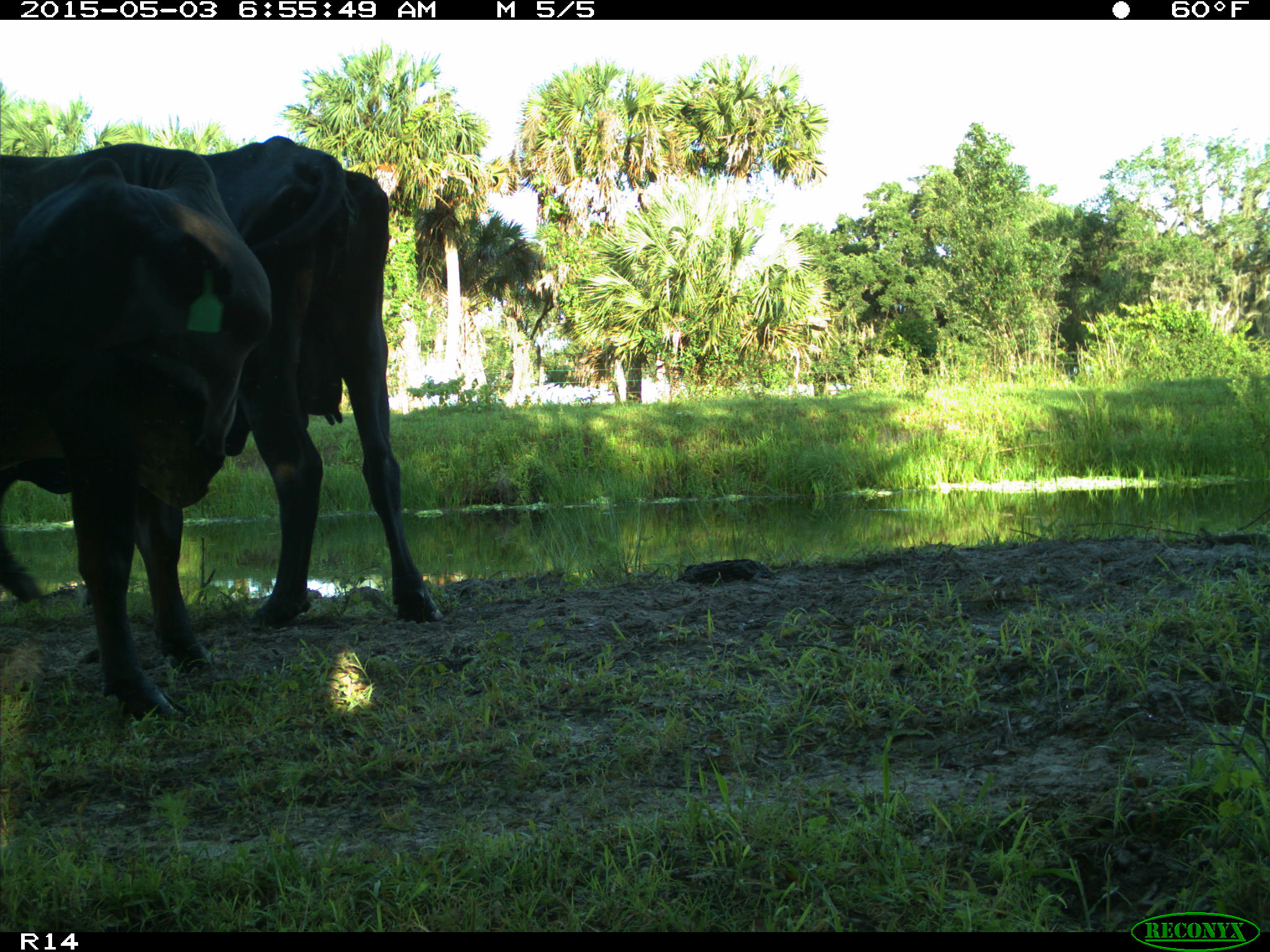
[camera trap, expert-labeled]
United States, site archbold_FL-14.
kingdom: Animalia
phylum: Chordata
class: Mammalia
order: Artiodactyla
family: Bovidae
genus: Bos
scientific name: Bos taurus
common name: domestic cow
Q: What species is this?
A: Bos taurus (domestic cow).